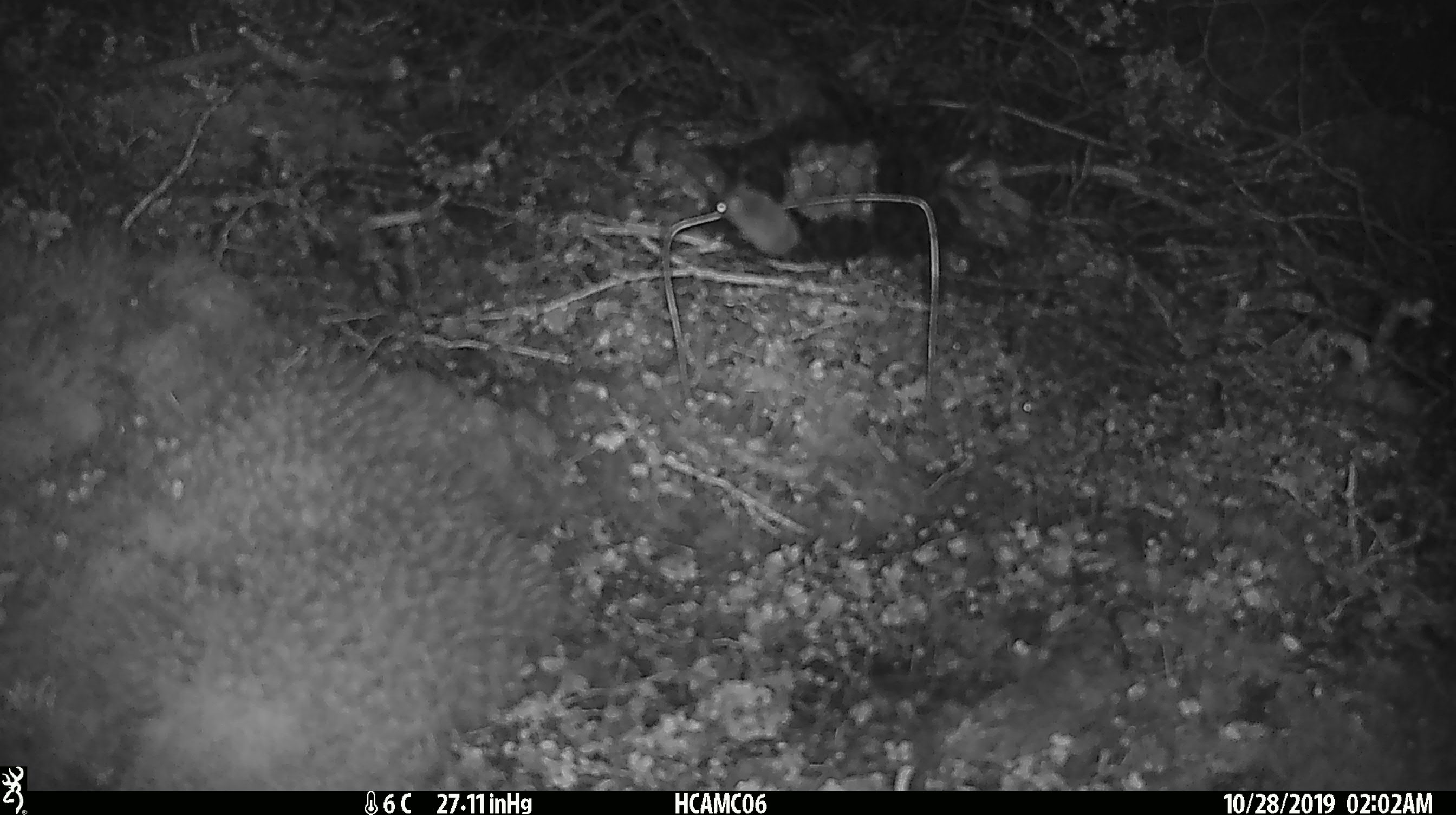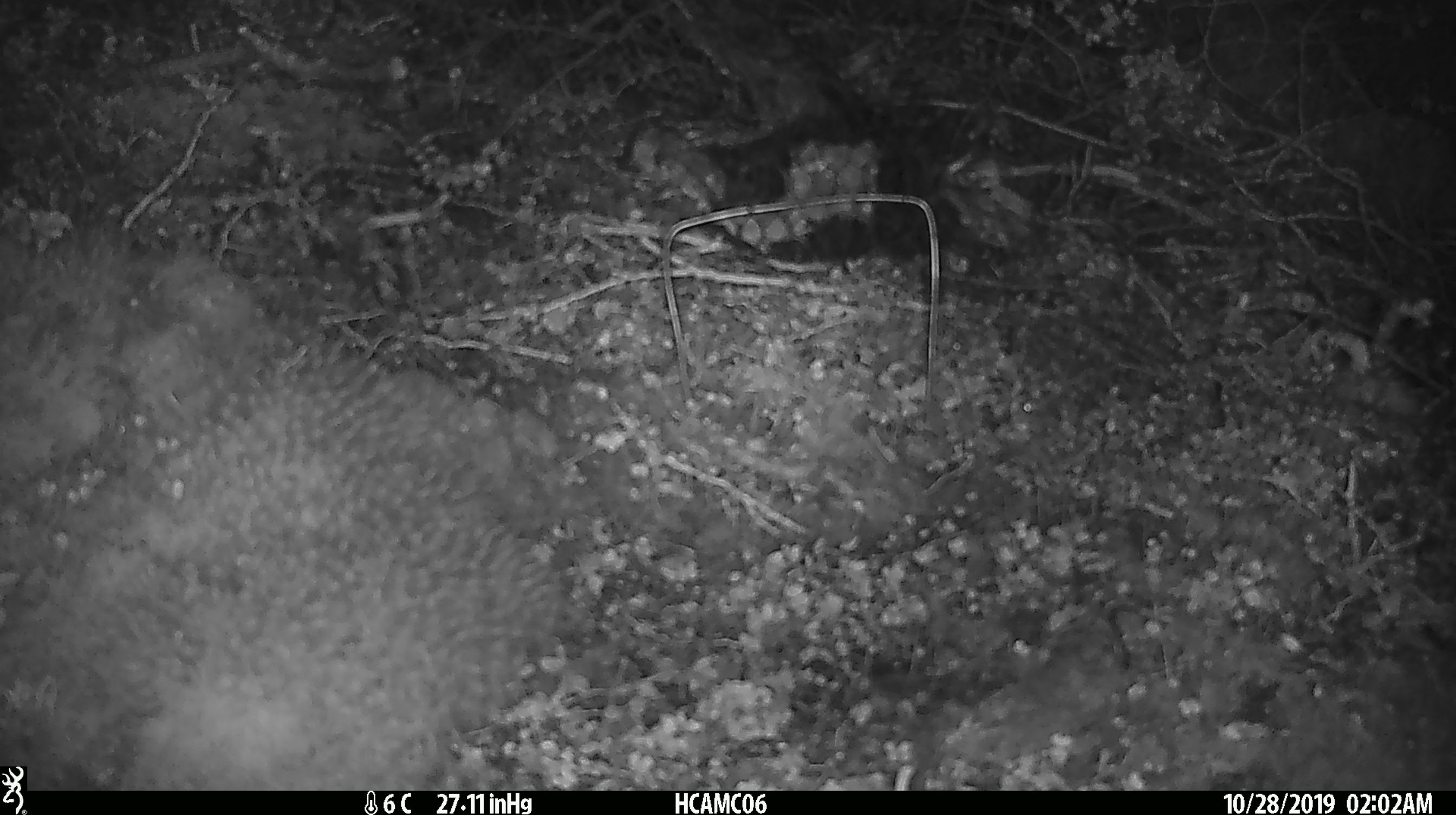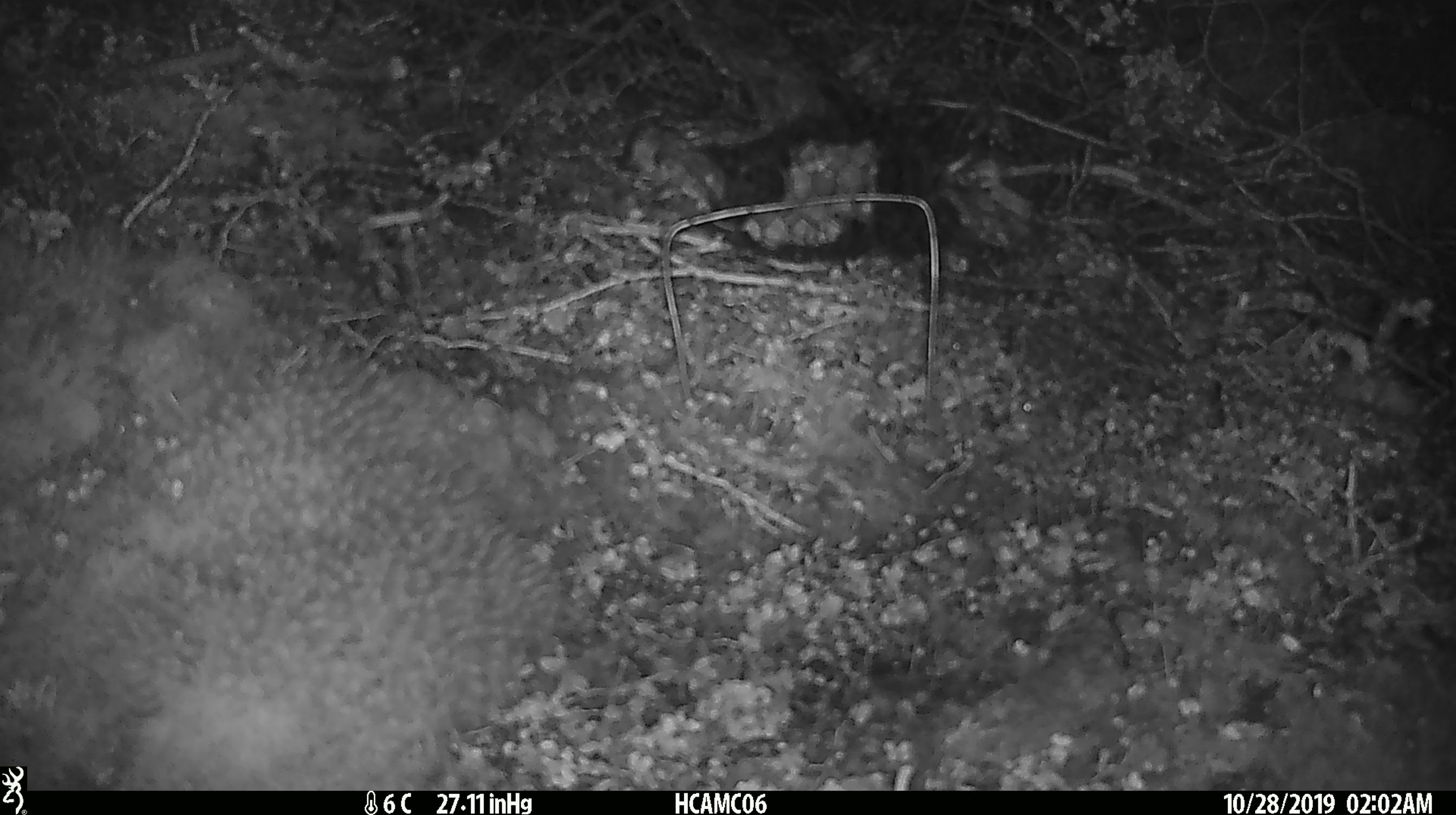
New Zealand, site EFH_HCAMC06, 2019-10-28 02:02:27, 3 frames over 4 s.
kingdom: Animalia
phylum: Chordata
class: Mammalia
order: Rodentia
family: Muridae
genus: Mus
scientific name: Mus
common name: mouse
Mouse (Mus).